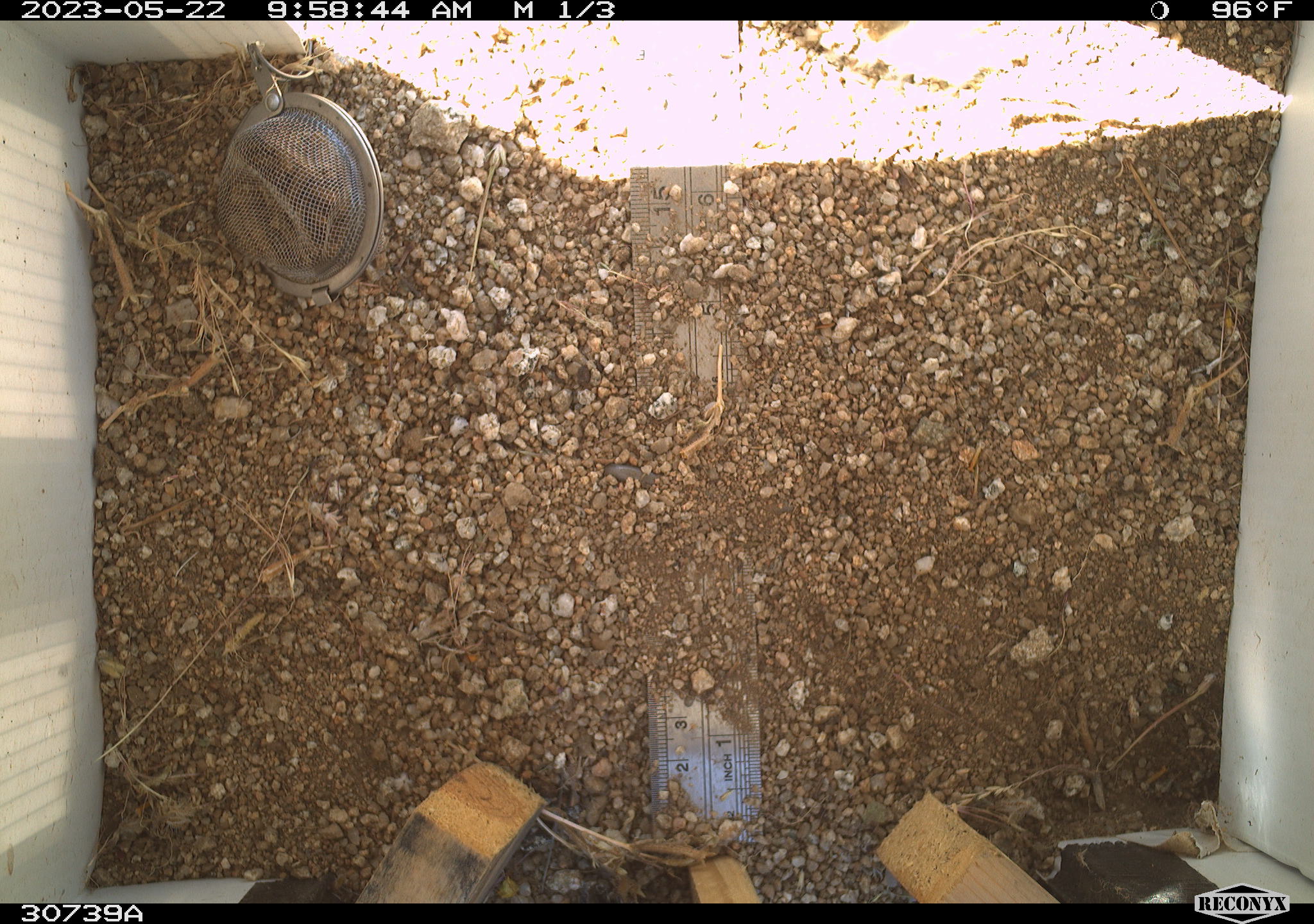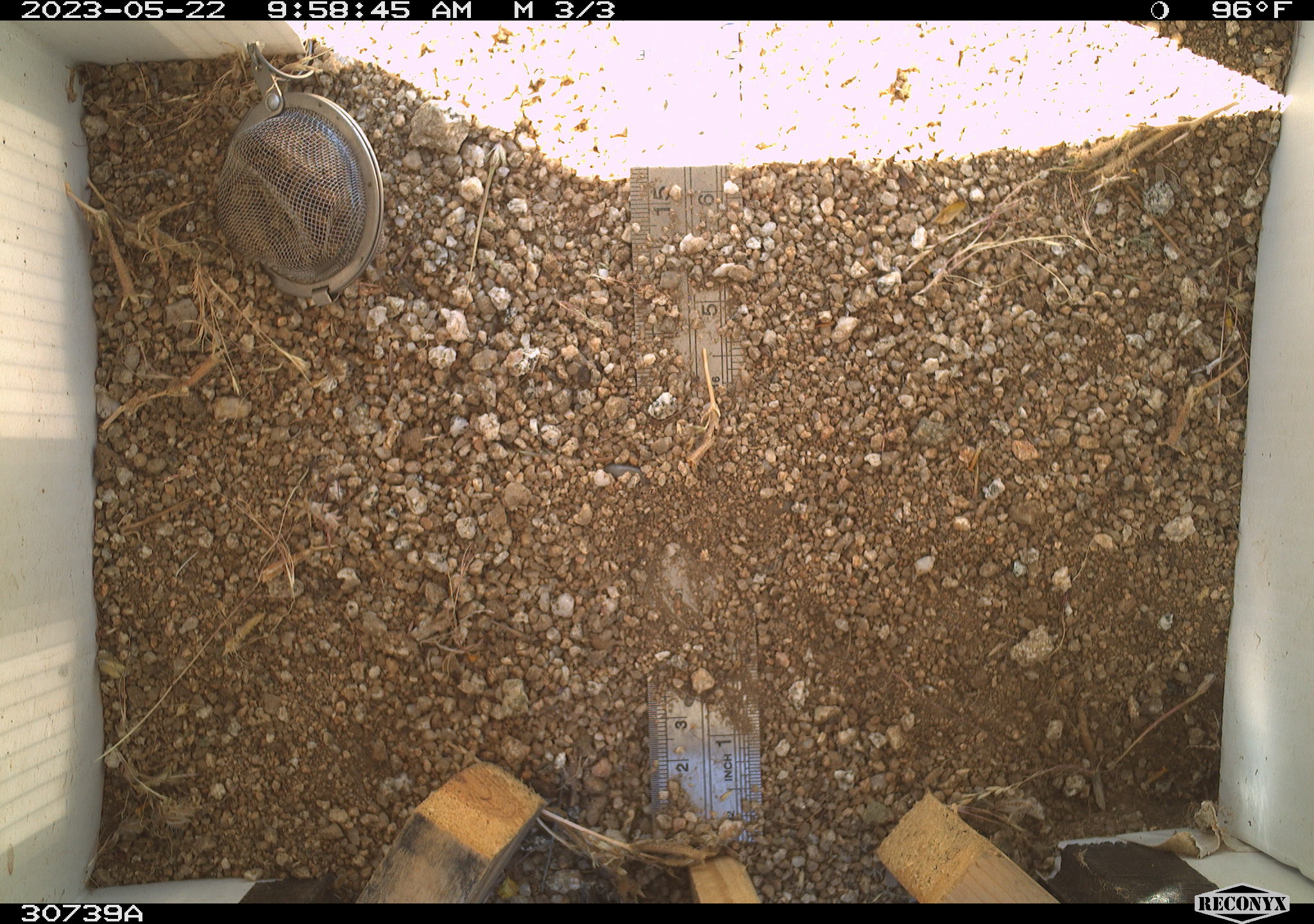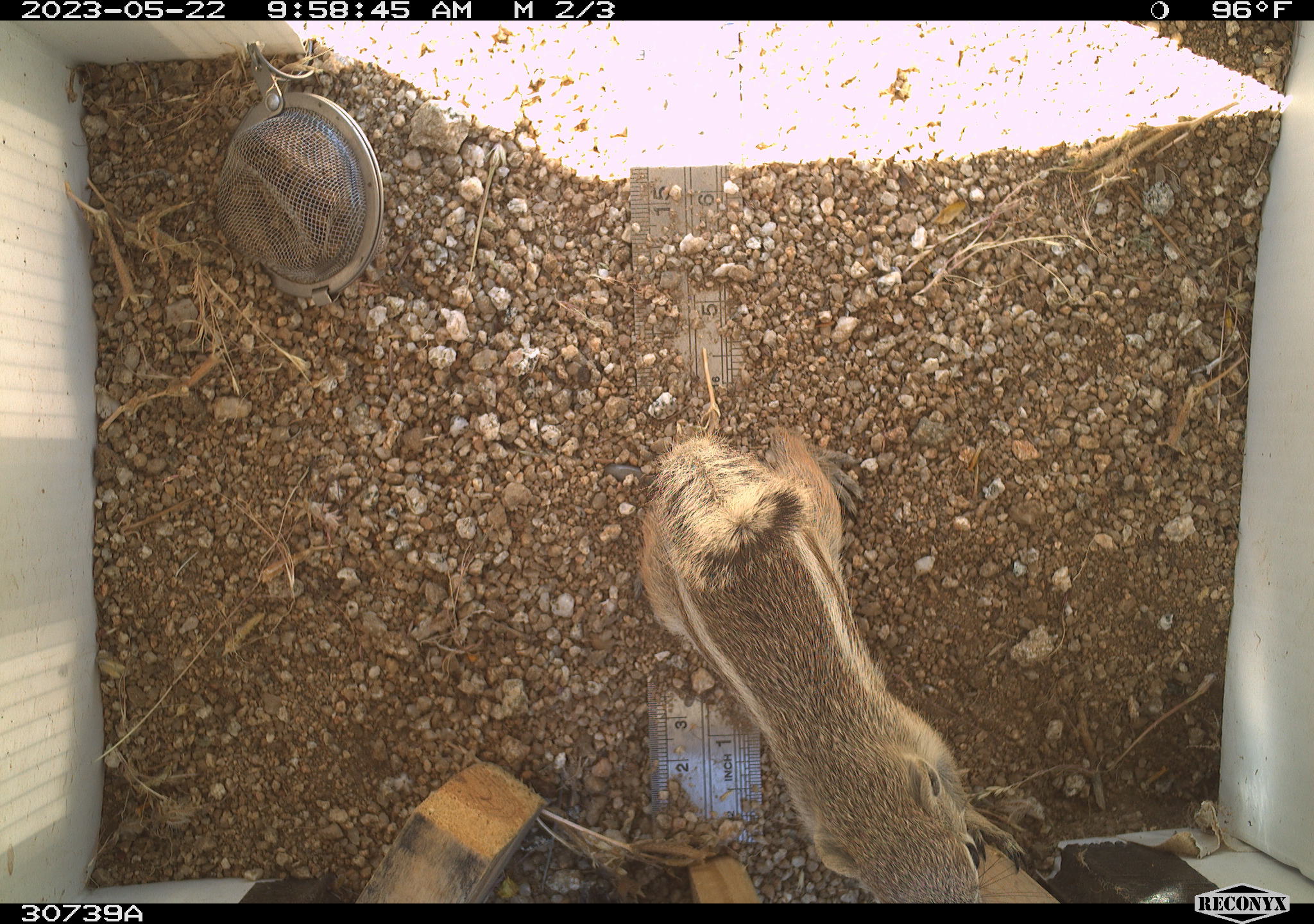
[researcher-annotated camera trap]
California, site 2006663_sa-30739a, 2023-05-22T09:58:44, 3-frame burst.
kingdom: Animalia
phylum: Chordata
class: Mammalia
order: Rodentia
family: Sciuridae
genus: Ammospermophilus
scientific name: Ammospermophilus leucurus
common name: white-tailed antelope squirrel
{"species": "white-tailed antelope squirrel (Ammospermophilus leucurus)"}